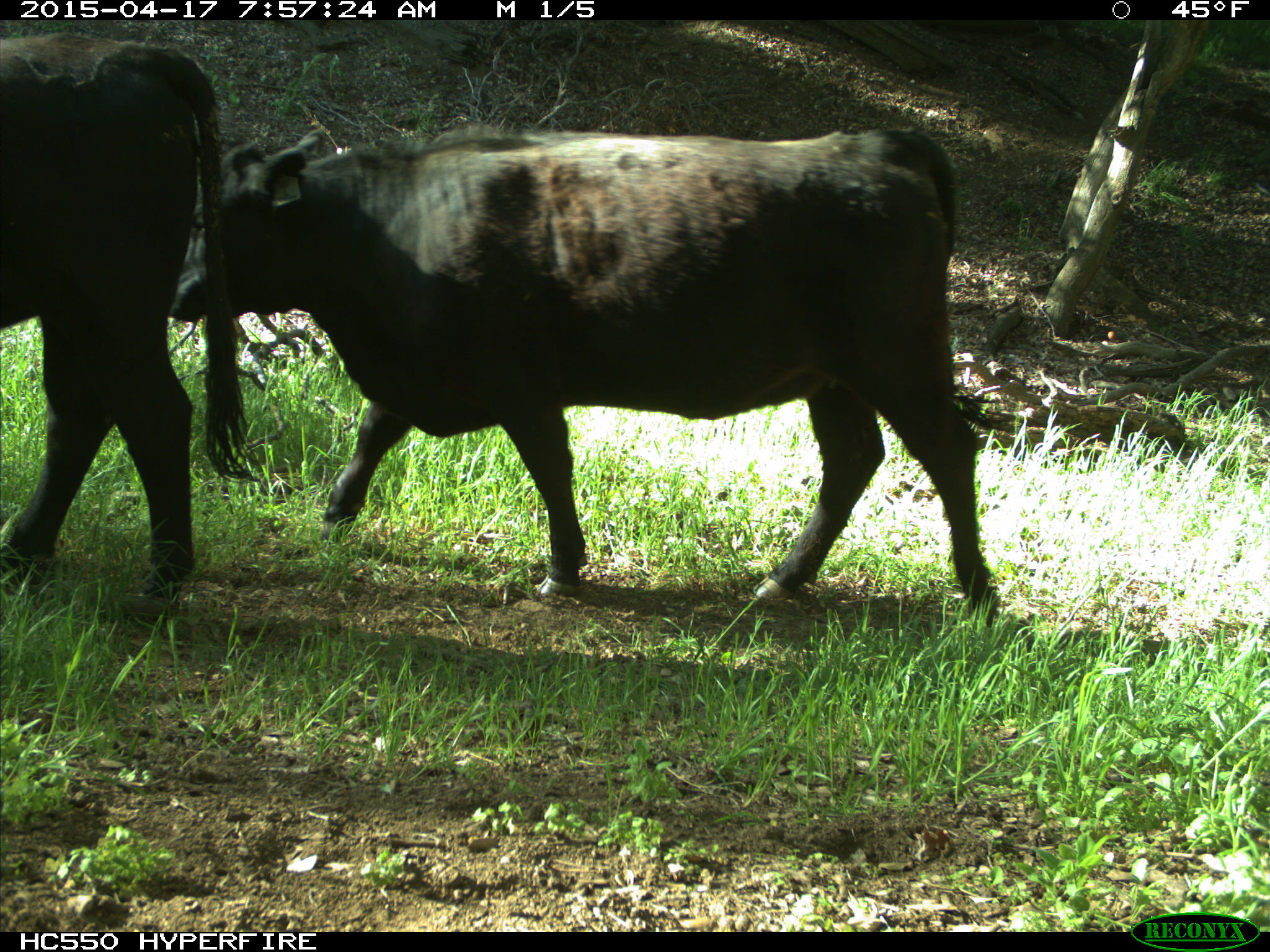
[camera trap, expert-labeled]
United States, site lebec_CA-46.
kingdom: Animalia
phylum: Chordata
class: Mammalia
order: Artiodactyla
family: Bovidae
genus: Bos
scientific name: Bos taurus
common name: domestic cow